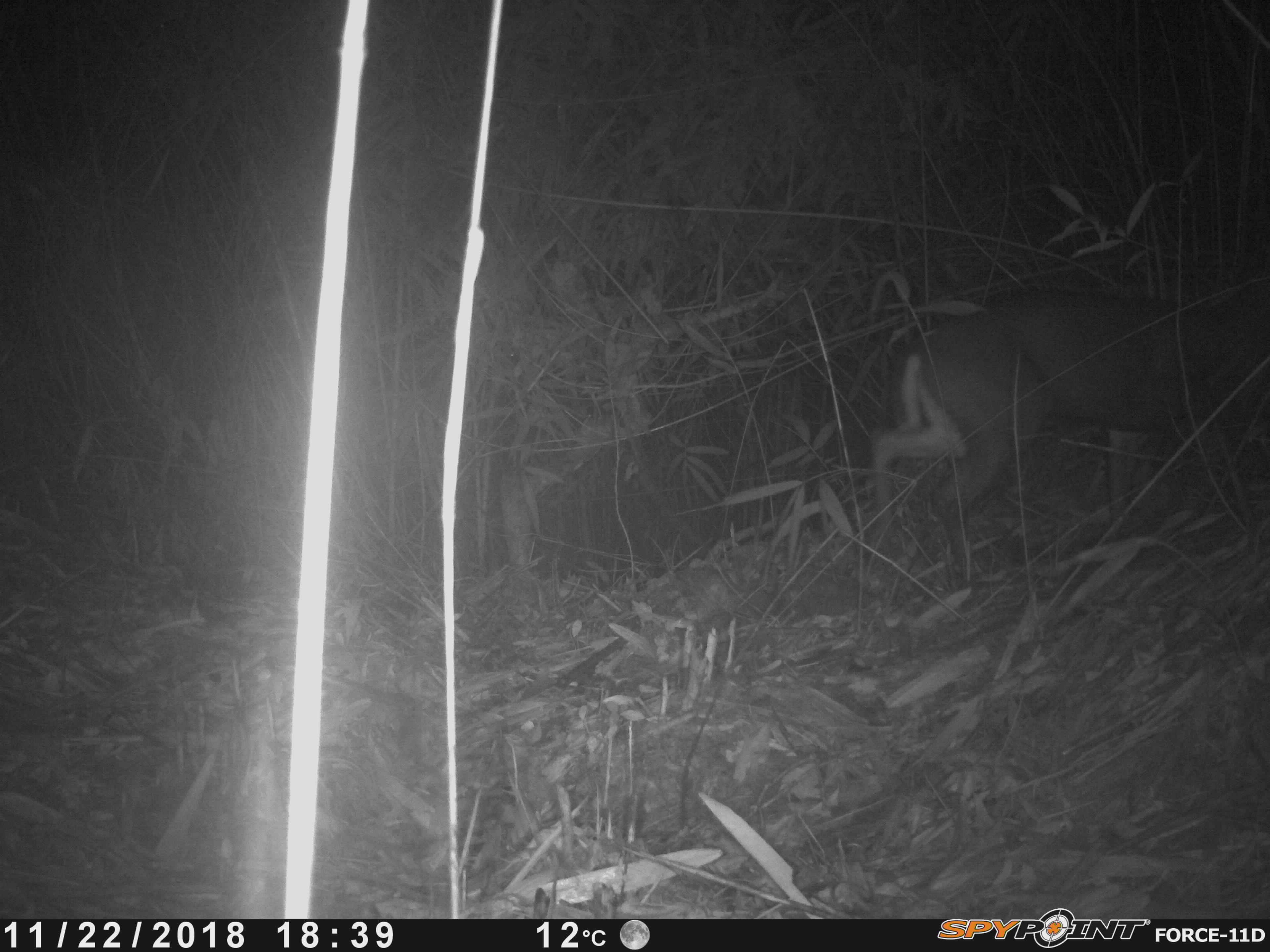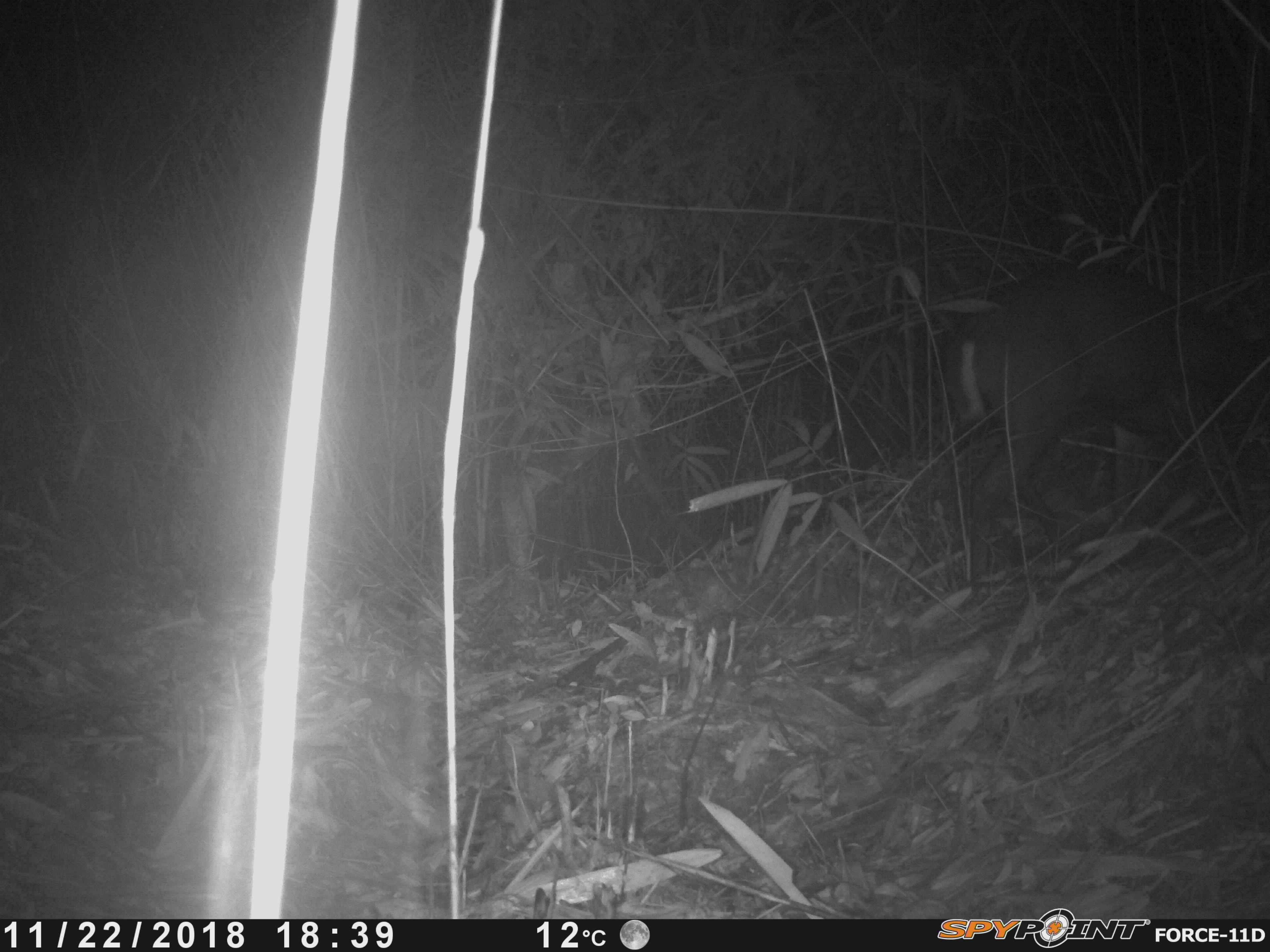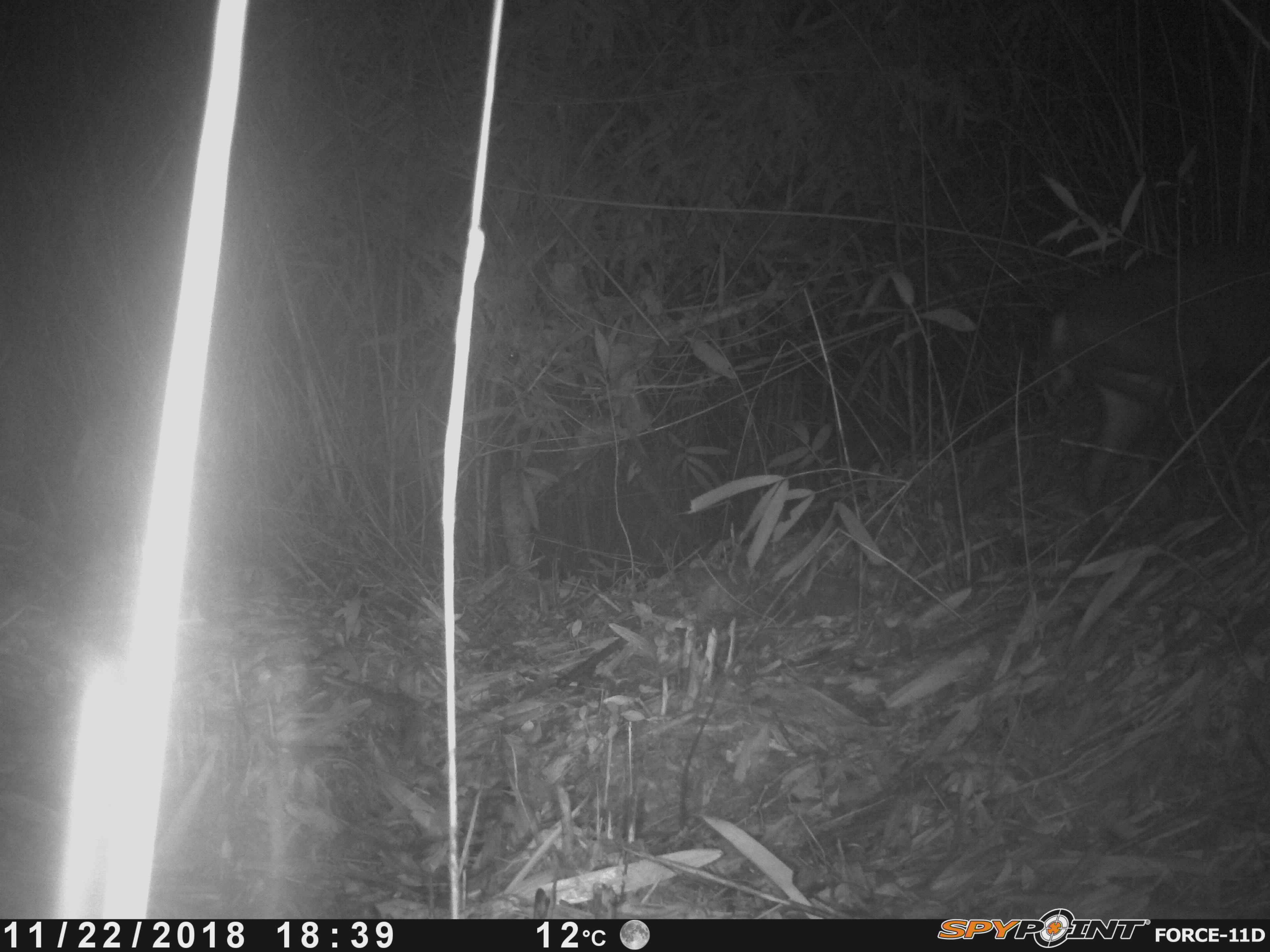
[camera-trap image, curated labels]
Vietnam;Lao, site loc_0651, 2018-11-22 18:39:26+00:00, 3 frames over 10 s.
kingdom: Animalia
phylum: Chordata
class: Mammalia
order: Artiodactyla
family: Cervidae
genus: Muntiacus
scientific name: Muntiacus rooseveltorum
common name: roosevelt's muntjac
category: roosevelts muntjac group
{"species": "roosevelts muntjac group (roosevelt's muntjac) (Muntiacus rooseveltorum)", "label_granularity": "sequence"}